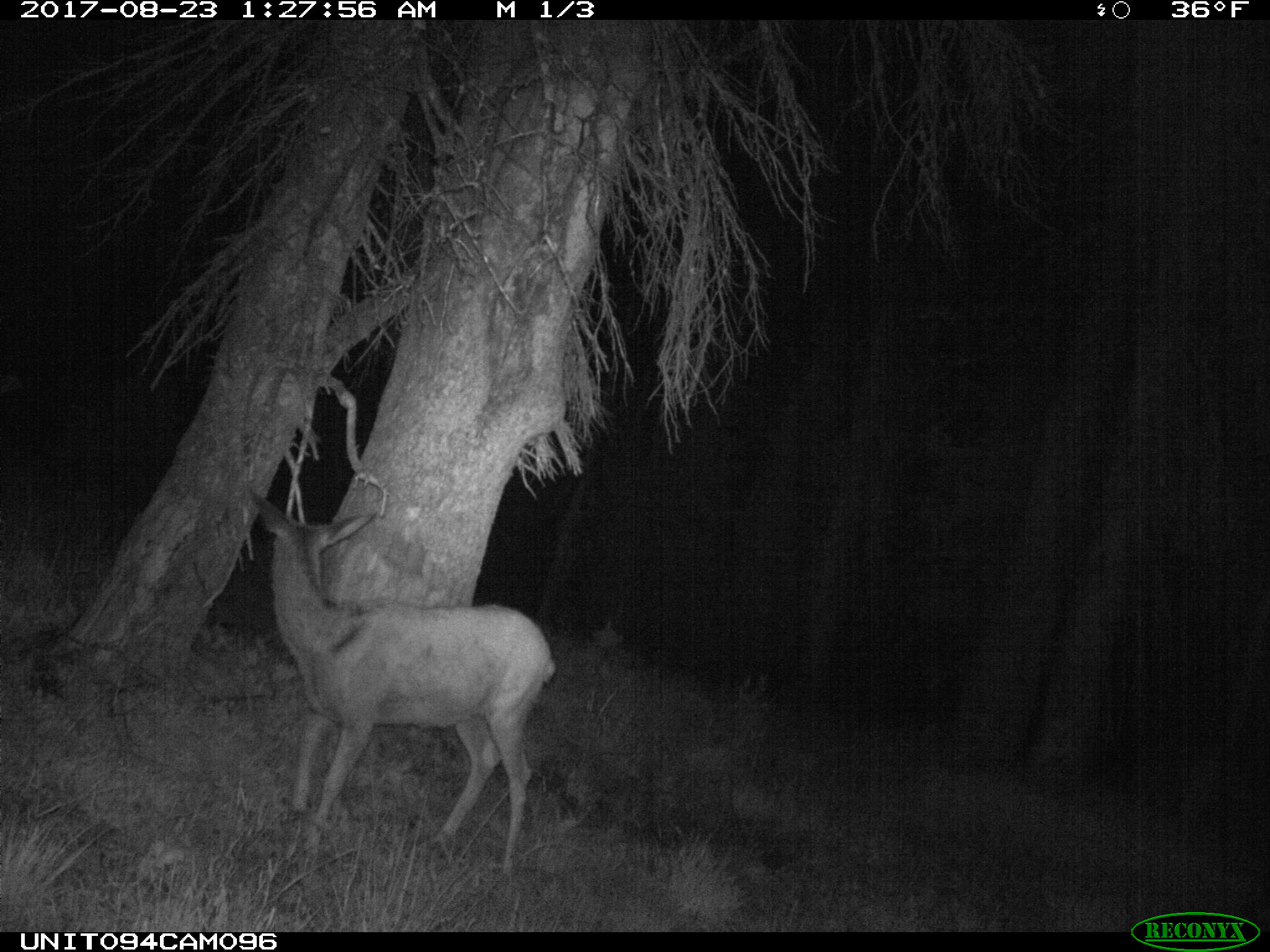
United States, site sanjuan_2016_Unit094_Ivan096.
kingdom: Animalia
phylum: Chordata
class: Mammalia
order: Artiodactyla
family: Cervidae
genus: Odocoileus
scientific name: Odocoileus hemionus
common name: mule deer